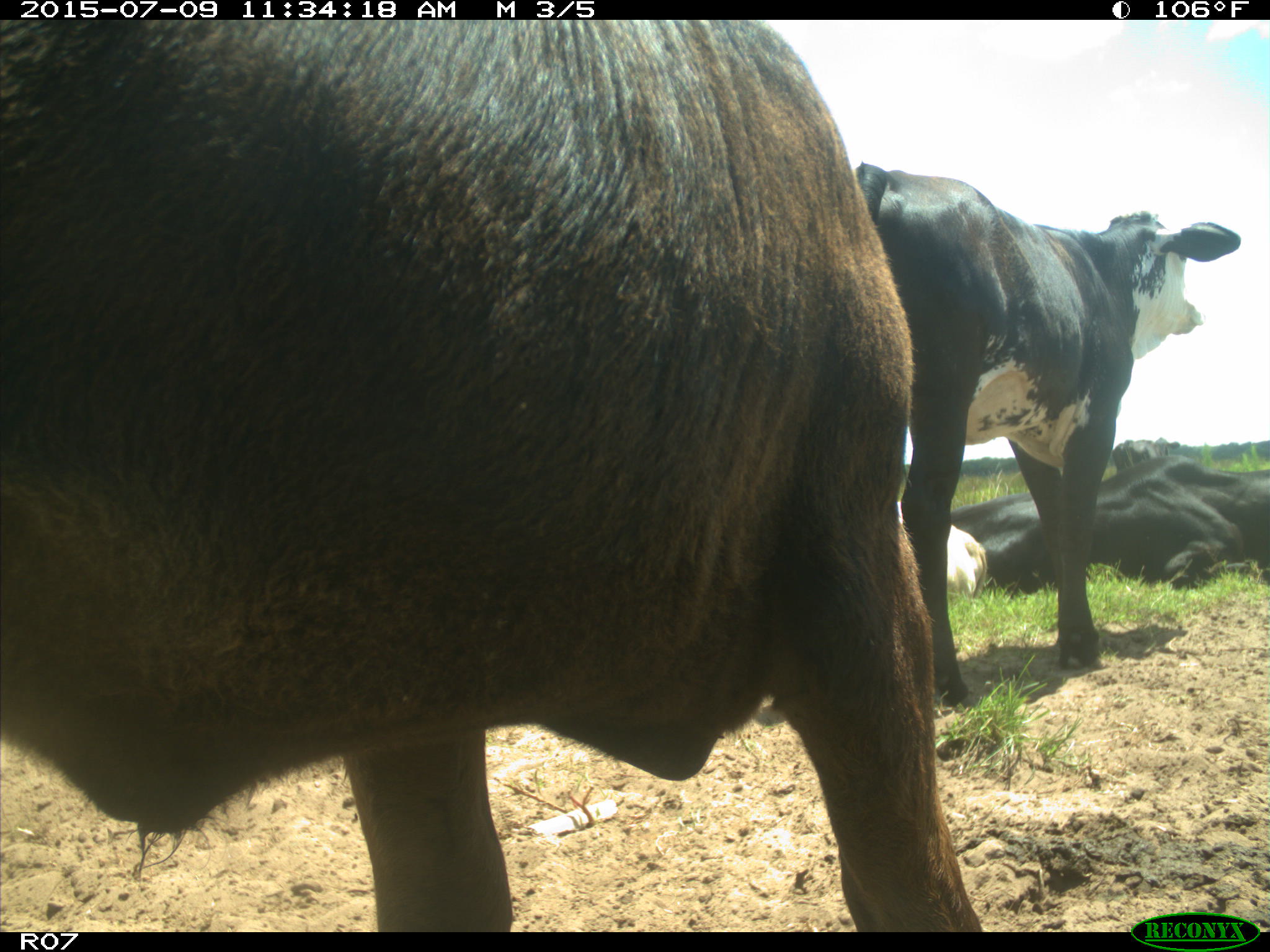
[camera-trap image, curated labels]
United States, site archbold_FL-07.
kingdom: Animalia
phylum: Chordata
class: Mammalia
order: Artiodactyla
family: Bovidae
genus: Bos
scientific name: Bos taurus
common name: domestic cow